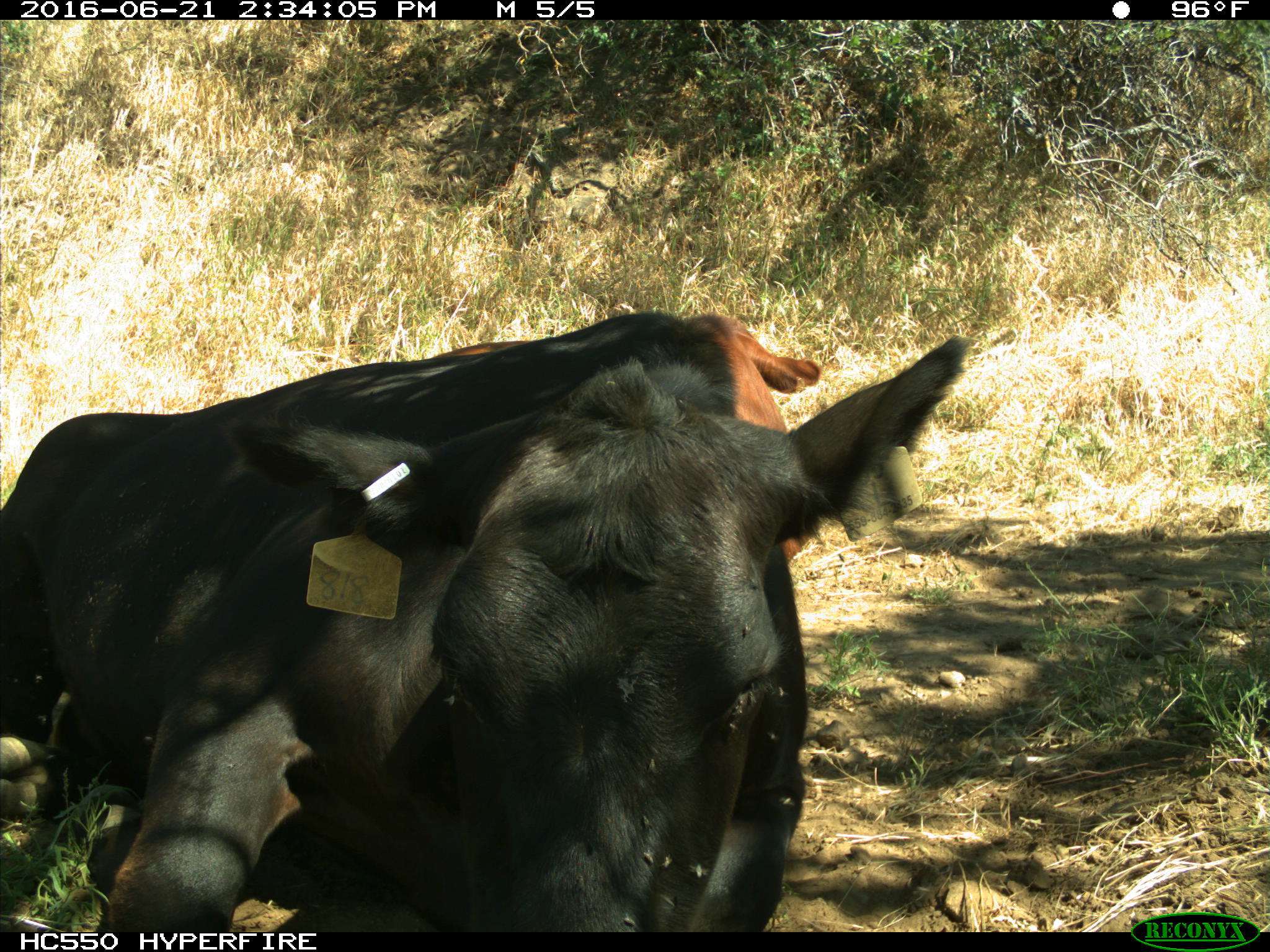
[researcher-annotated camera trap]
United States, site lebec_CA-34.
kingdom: Animalia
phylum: Chordata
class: Mammalia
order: Artiodactyla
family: Bovidae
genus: Bos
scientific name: Bos taurus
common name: domestic cow